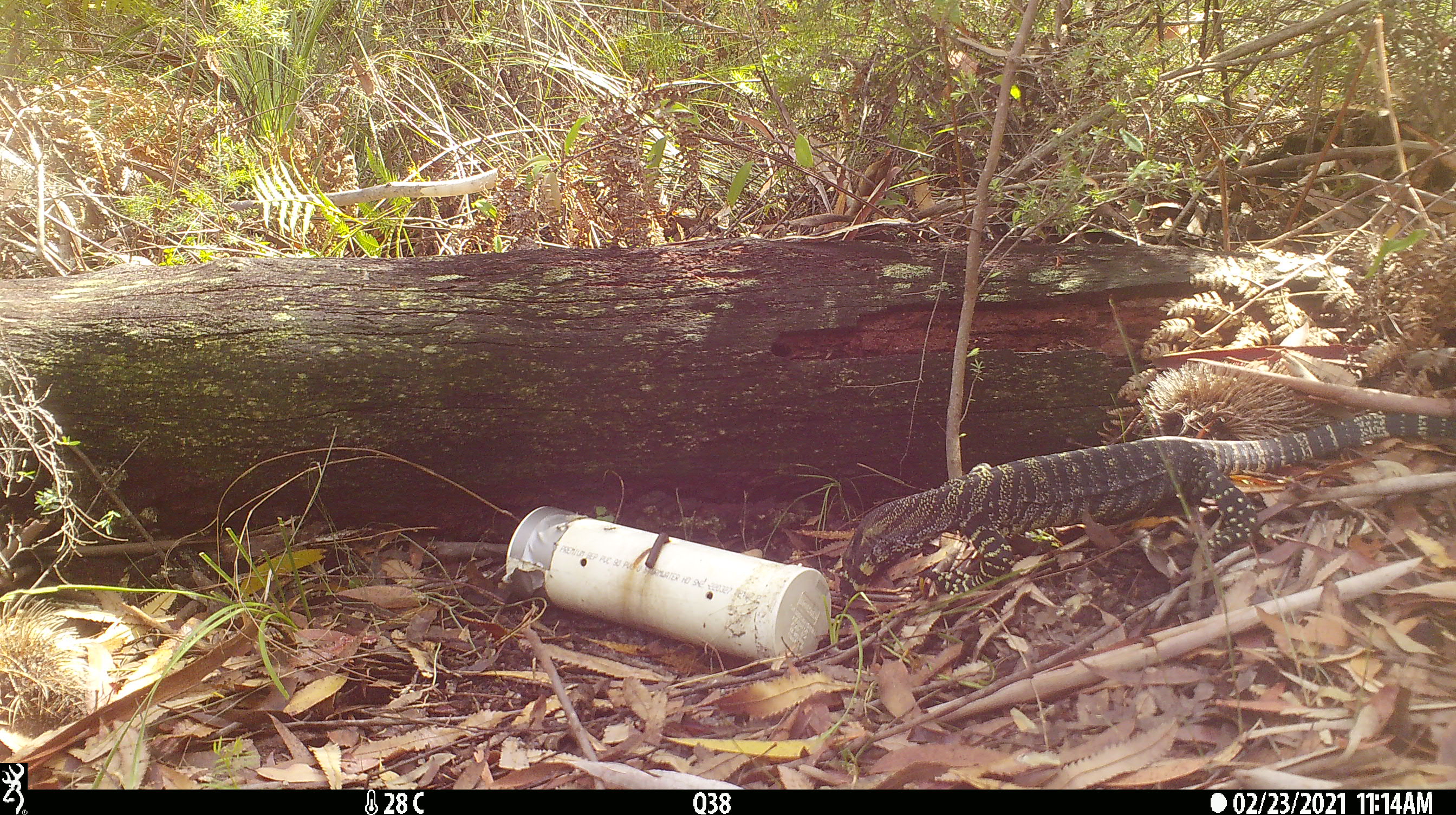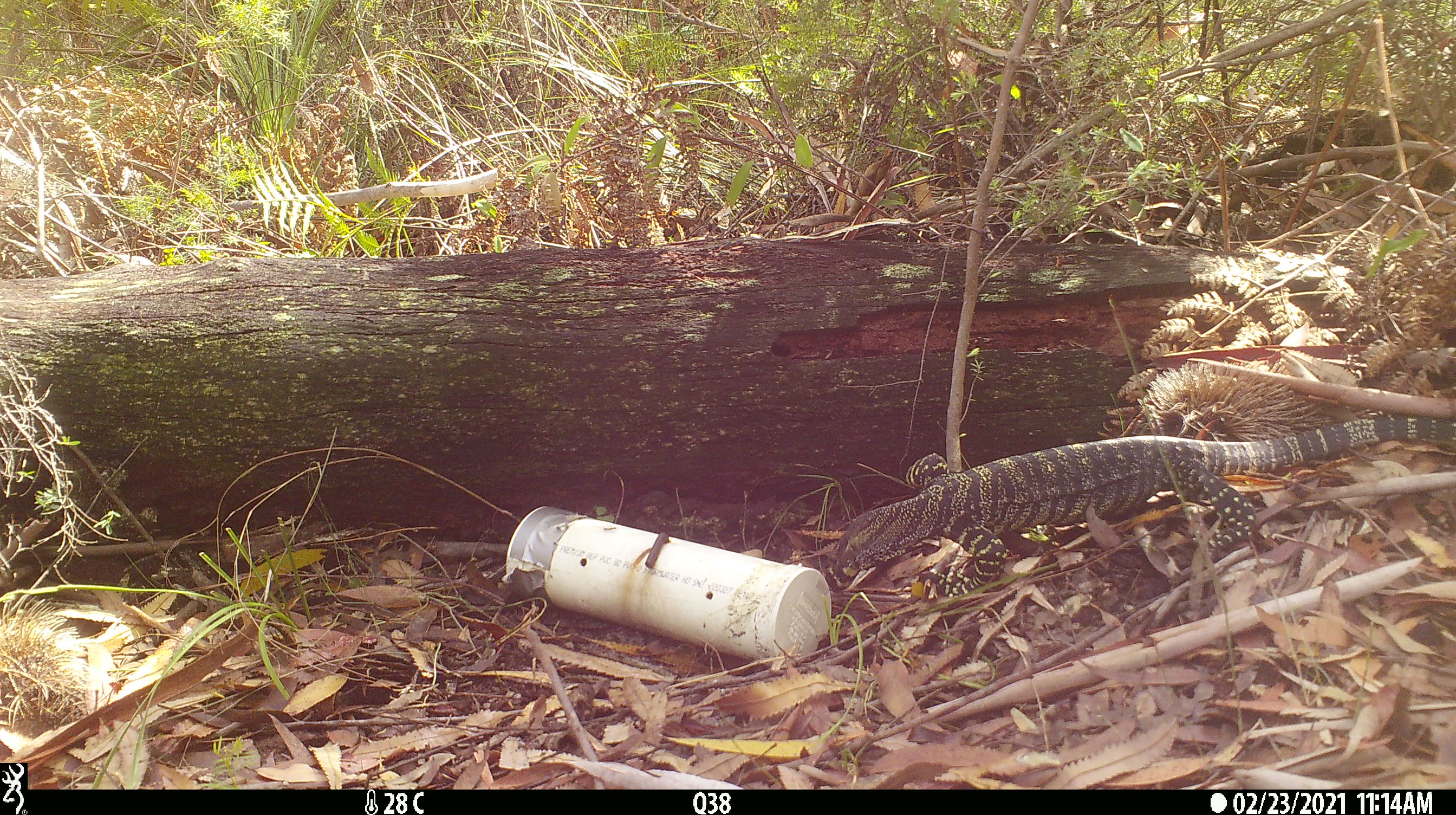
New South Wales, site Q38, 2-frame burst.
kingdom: Animalia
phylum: Chordata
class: Reptilia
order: Squamata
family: Varanidae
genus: Varanus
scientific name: Varanus varius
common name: lace monitor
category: goanna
Goanna (lace monitor) (Varanus varius).